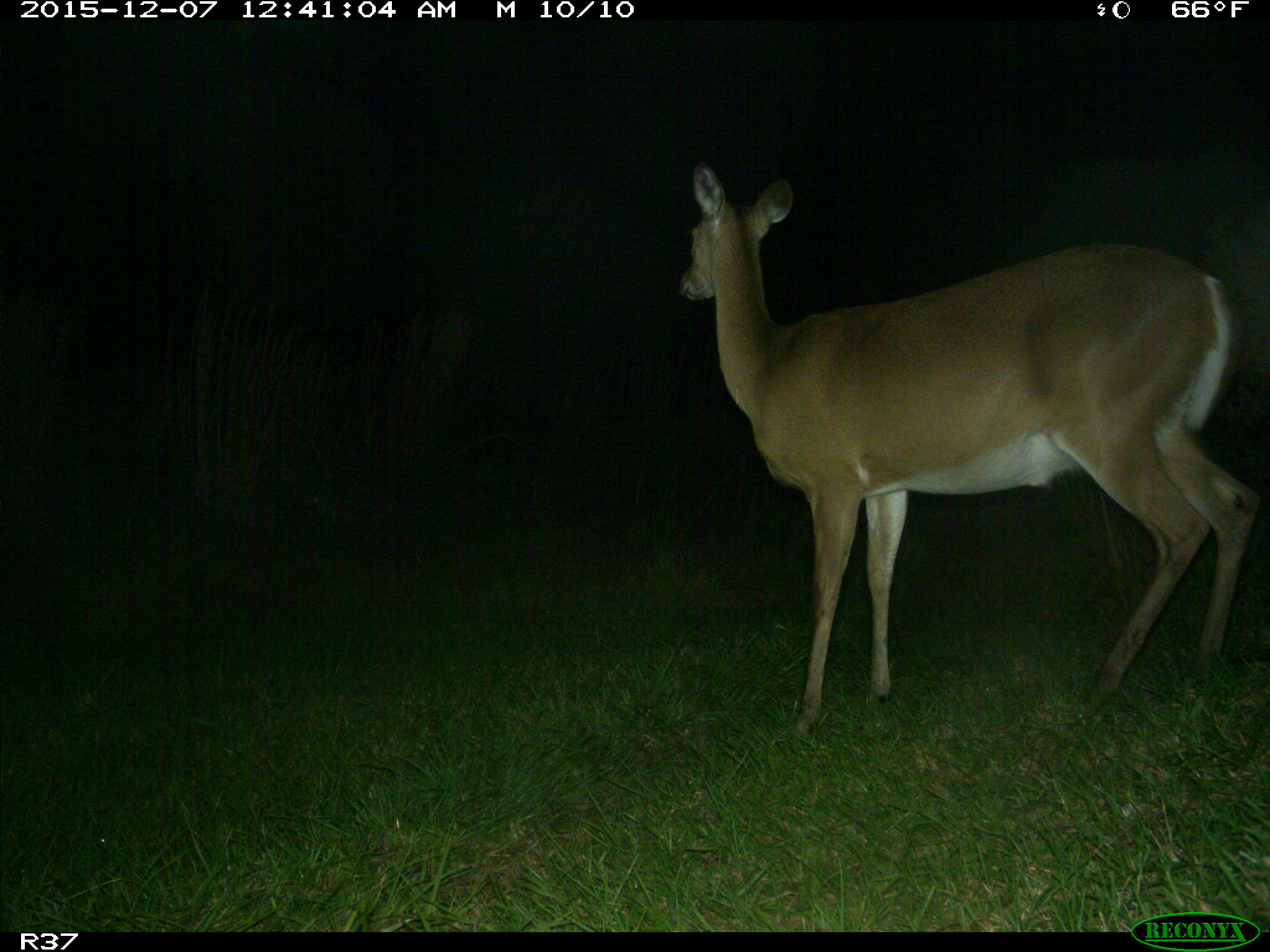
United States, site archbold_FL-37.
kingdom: Animalia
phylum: Chordata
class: Mammalia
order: Artiodactyla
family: Cervidae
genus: Odocoileus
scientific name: Odocoileus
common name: deer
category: unidentified deer